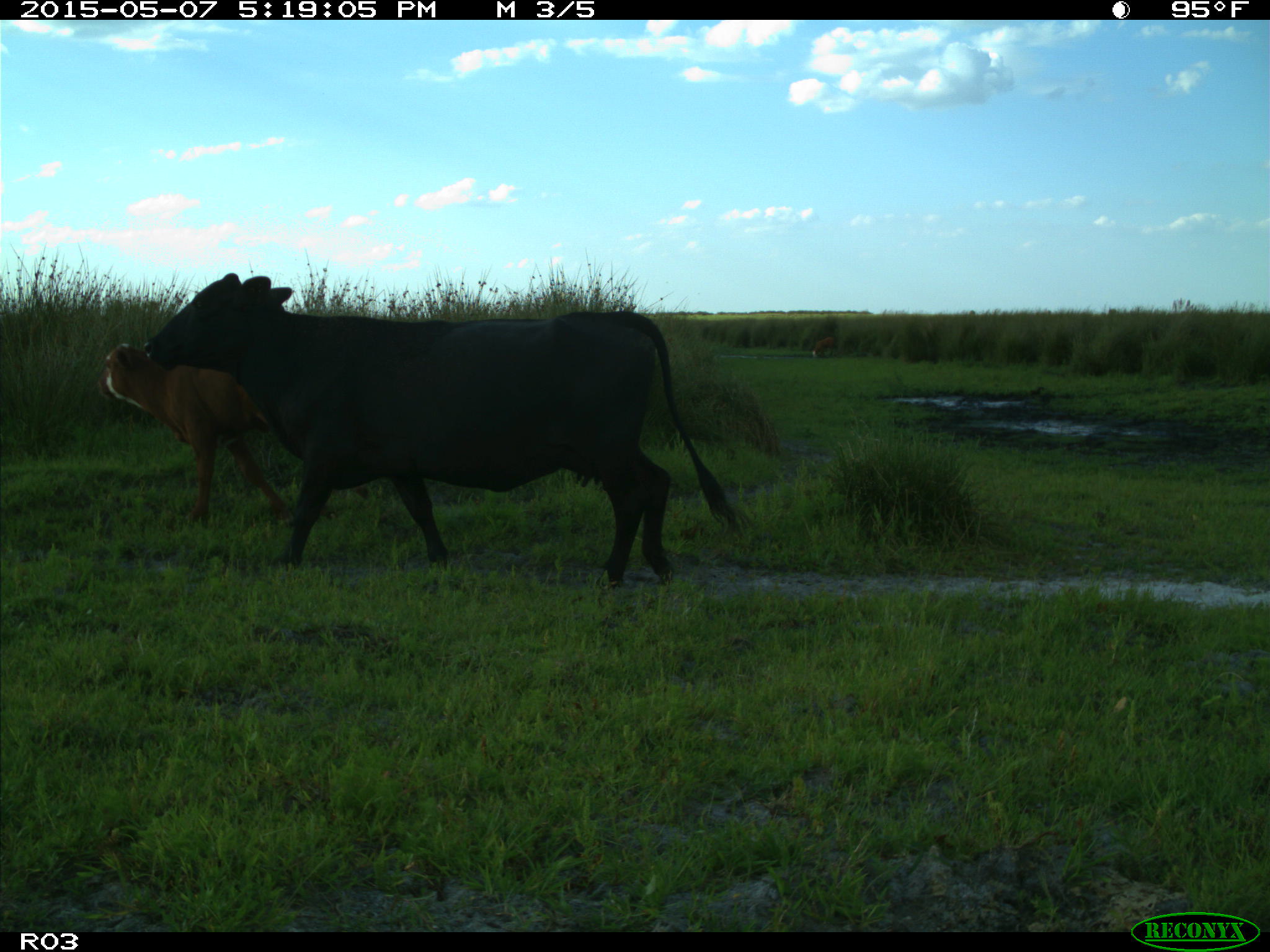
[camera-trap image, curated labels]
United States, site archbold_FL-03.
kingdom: Animalia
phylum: Chordata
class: Mammalia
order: Artiodactyla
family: Bovidae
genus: Bos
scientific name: Bos taurus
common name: domestic cow